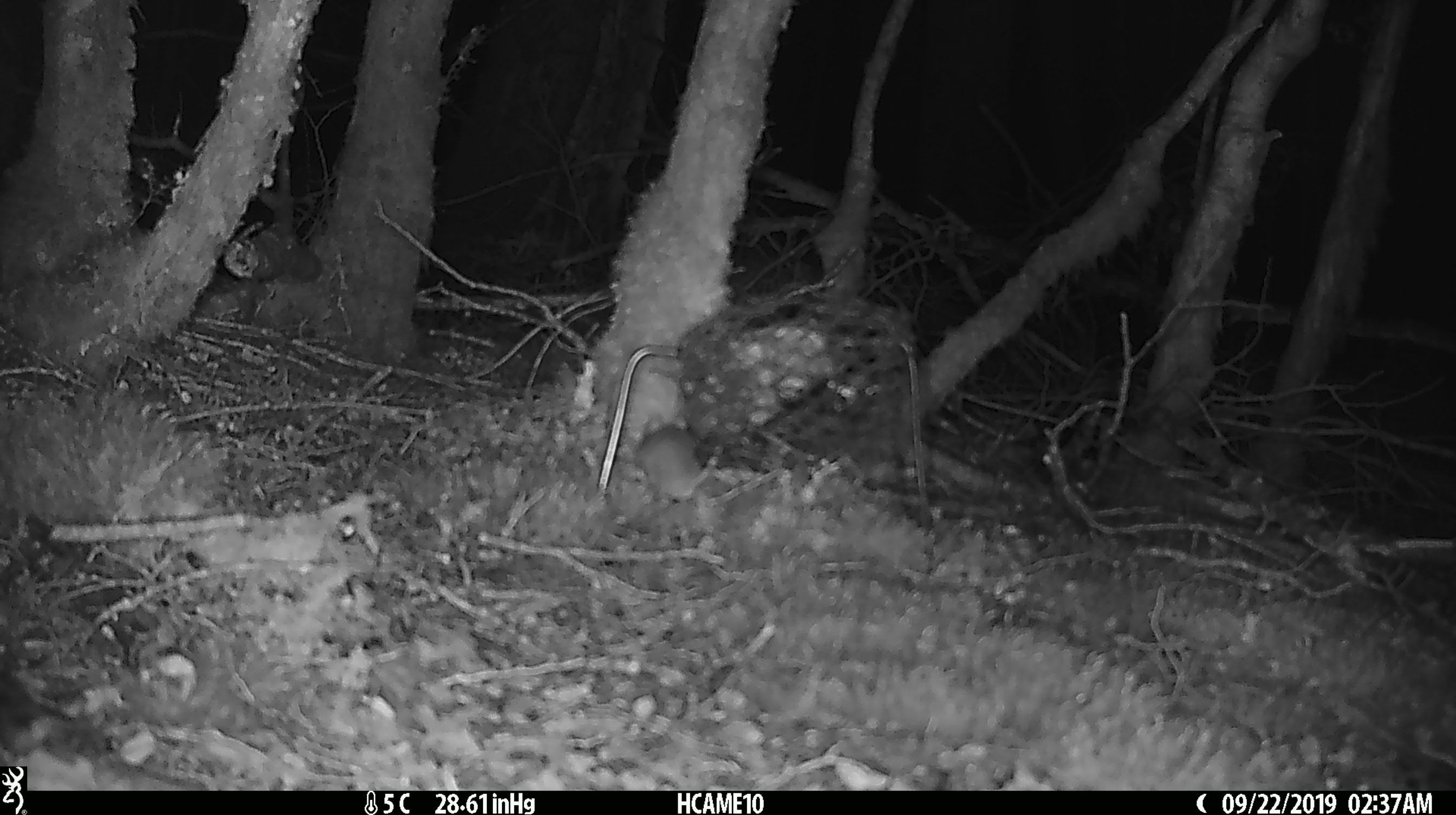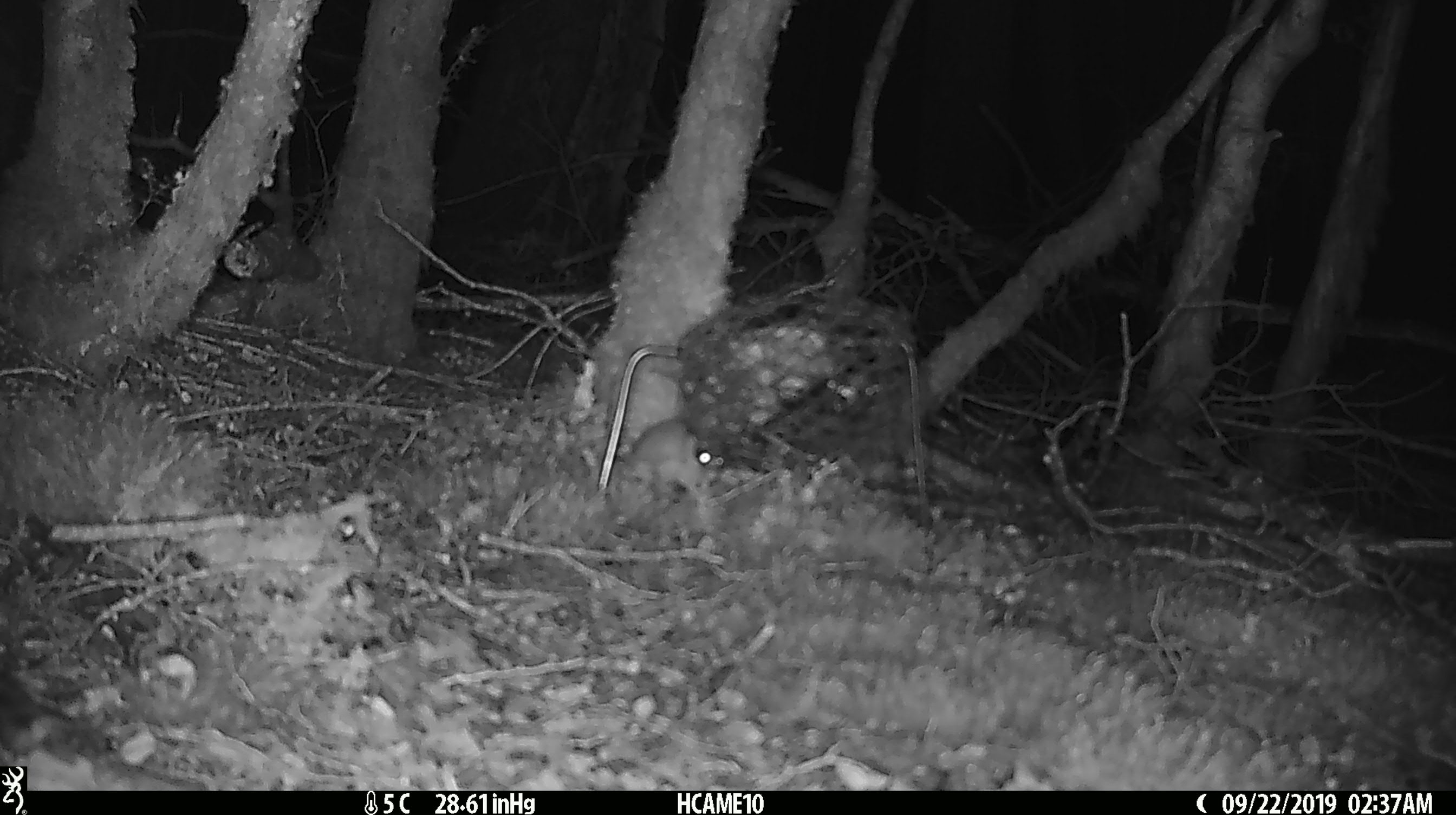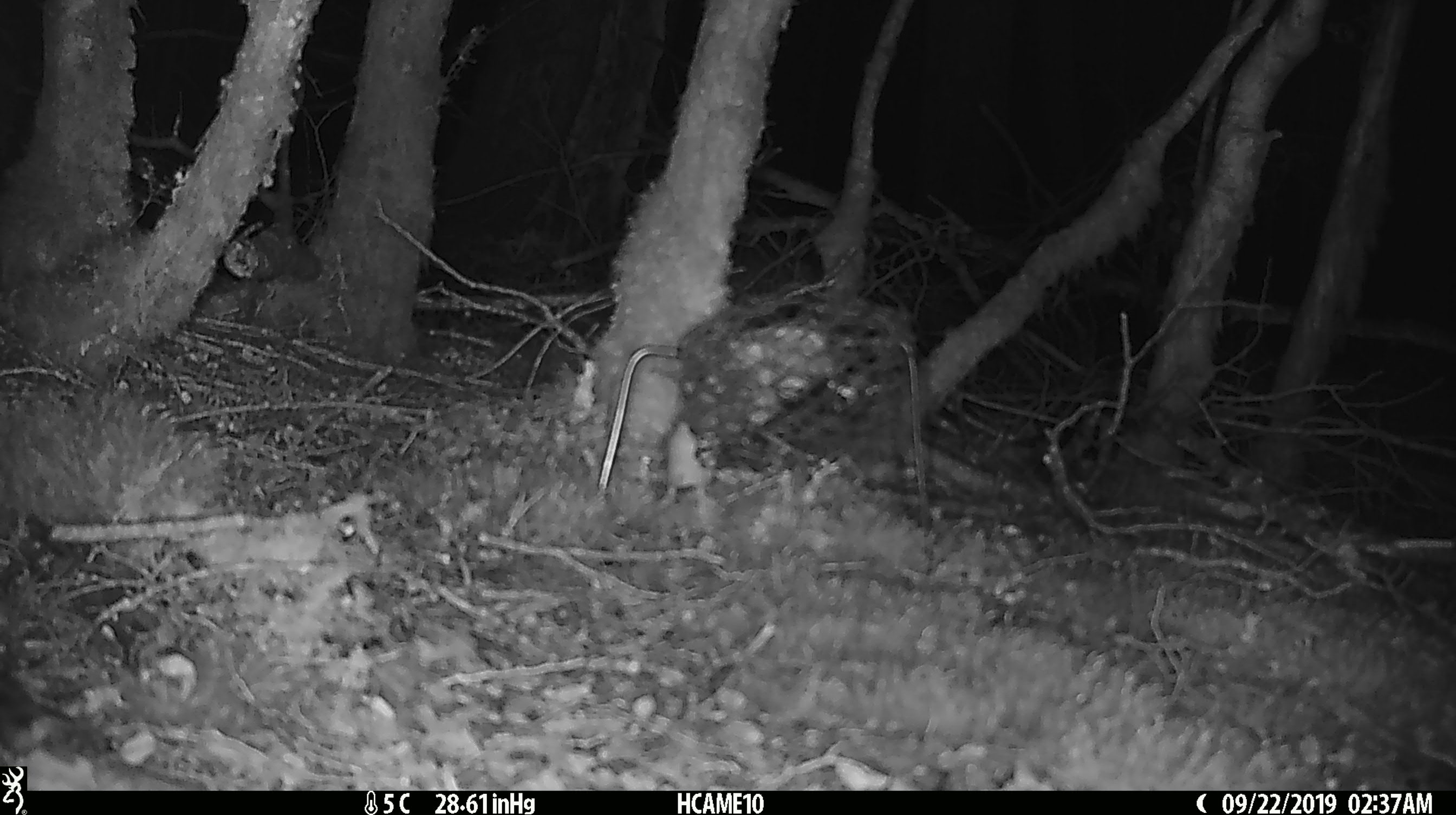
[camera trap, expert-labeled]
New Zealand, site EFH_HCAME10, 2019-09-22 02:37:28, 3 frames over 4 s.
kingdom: Animalia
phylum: Chordata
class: Mammalia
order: Rodentia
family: Muridae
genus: Mus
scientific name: Mus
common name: mouse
Mouse (Mus).